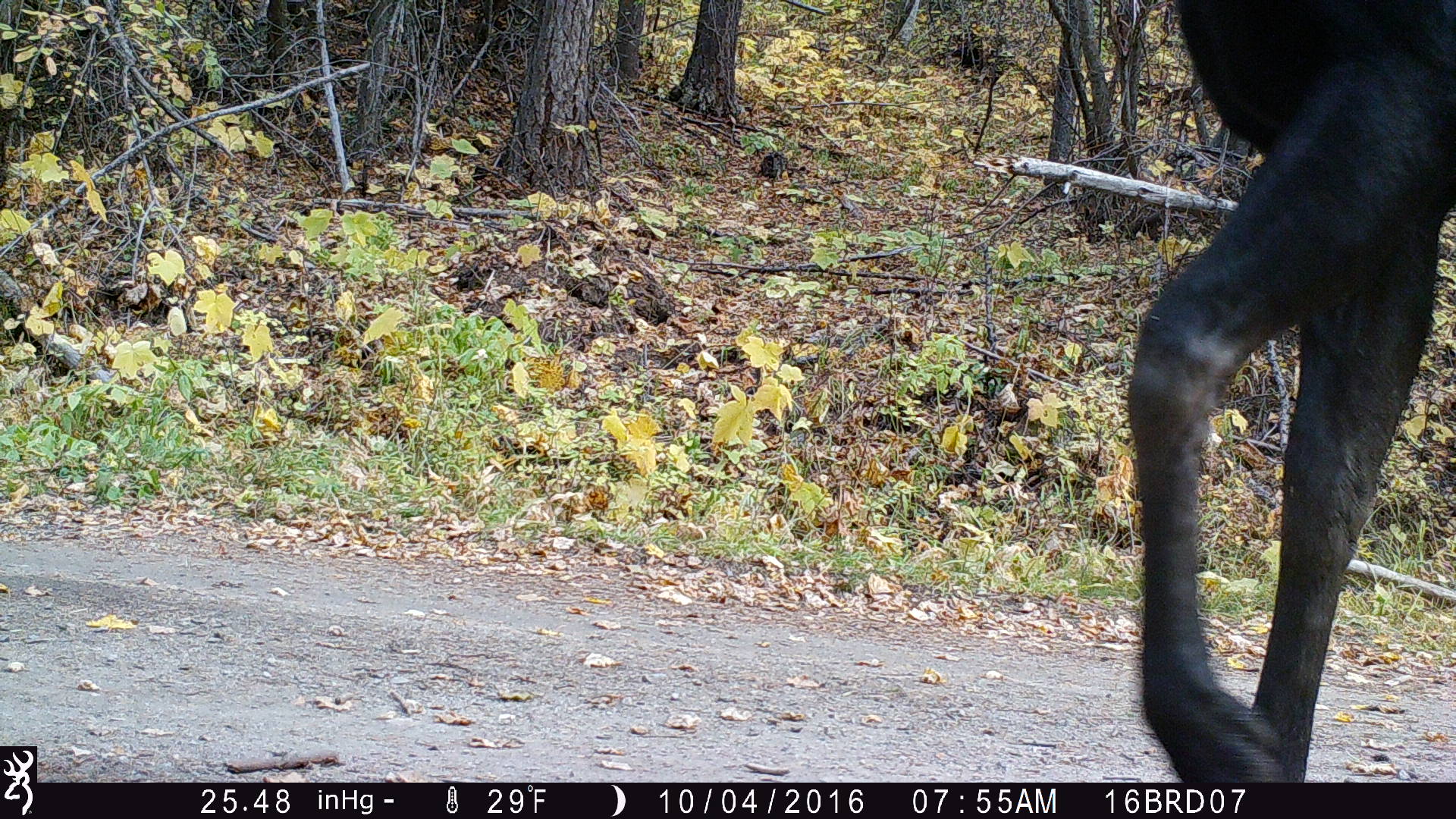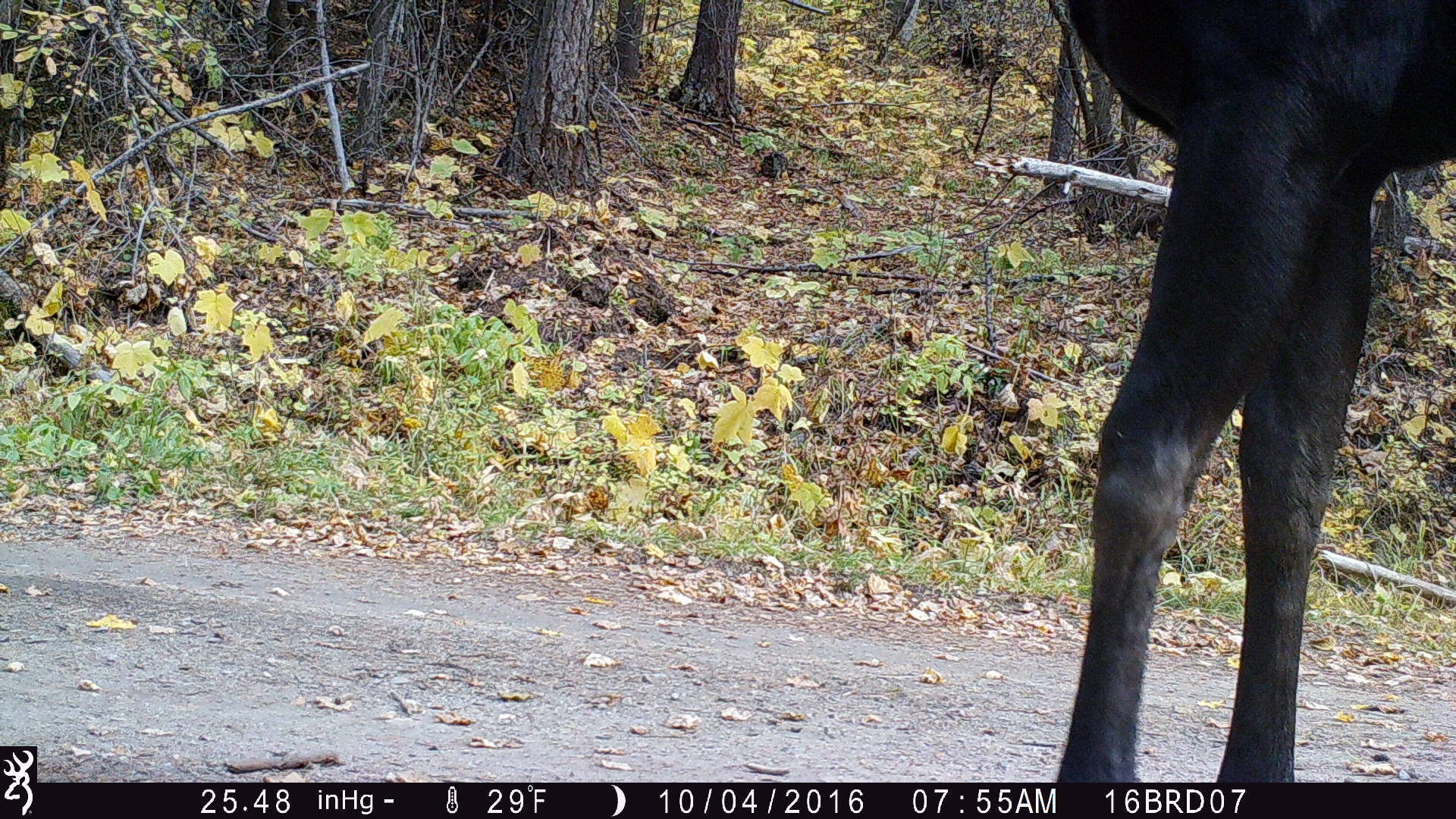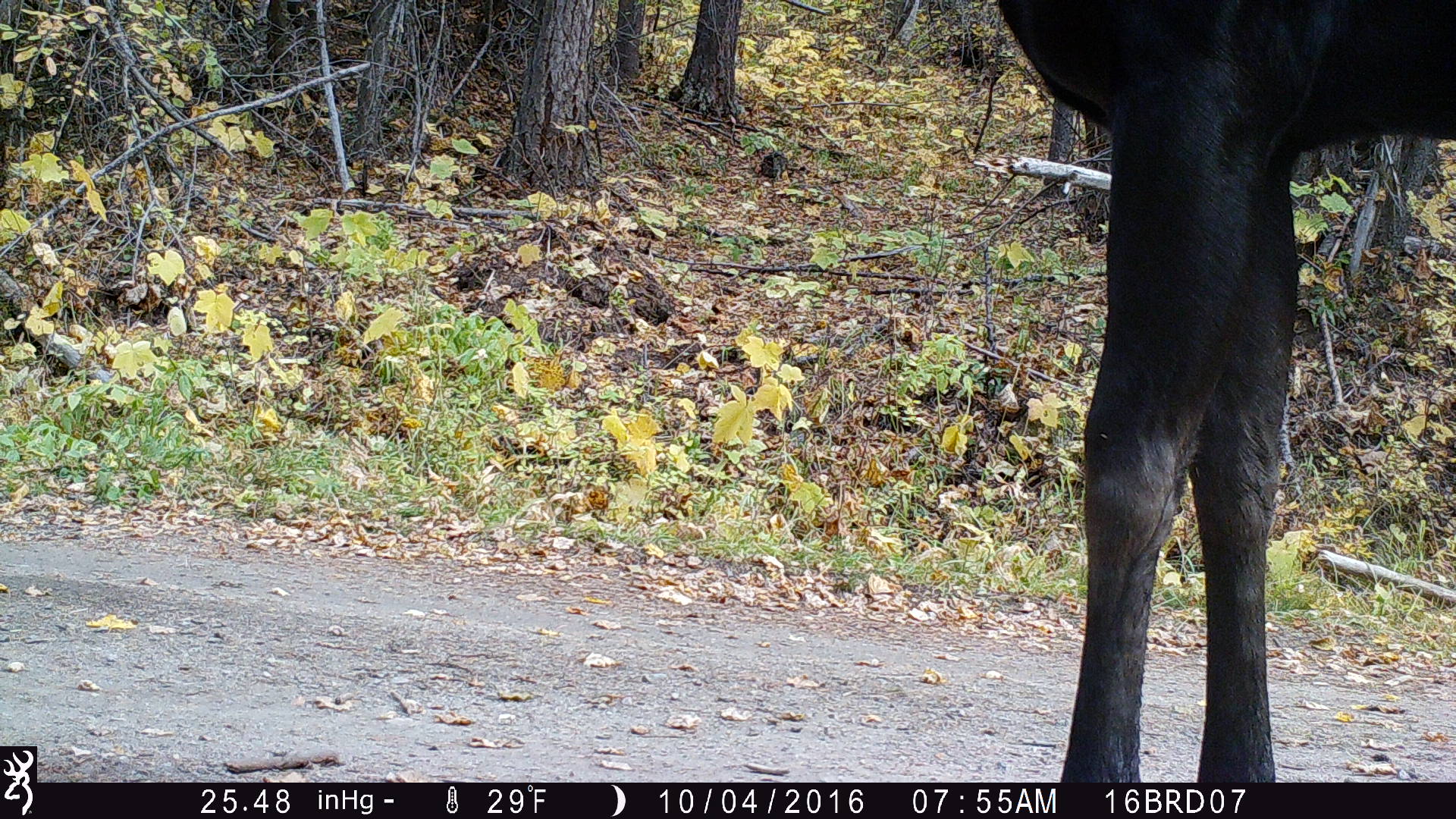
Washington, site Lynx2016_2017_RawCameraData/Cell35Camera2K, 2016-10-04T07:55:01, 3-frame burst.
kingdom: Animalia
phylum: Chordata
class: Mammalia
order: Artiodactyla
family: Cervidae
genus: Alces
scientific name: Alces alces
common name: moose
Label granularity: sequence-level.